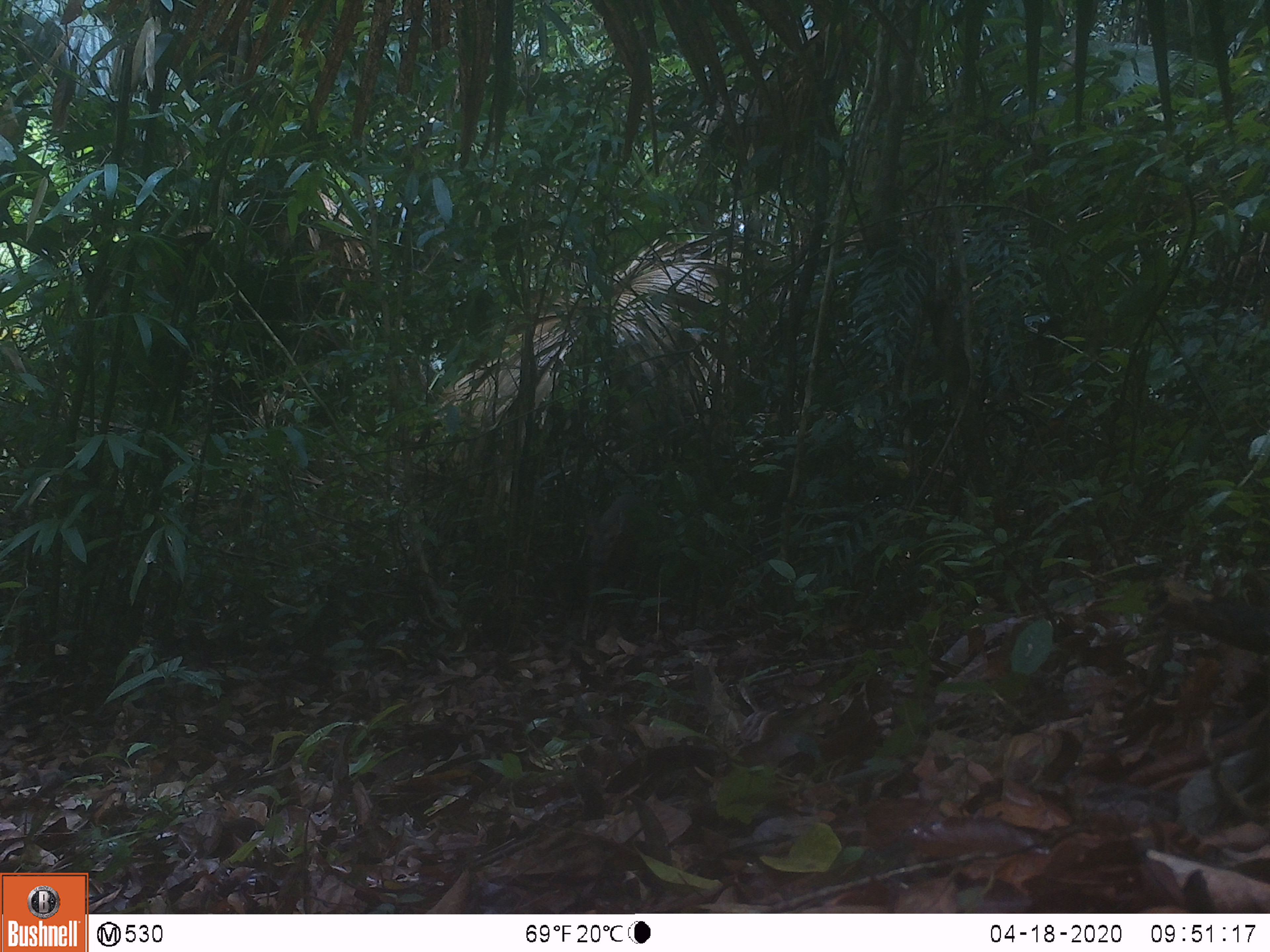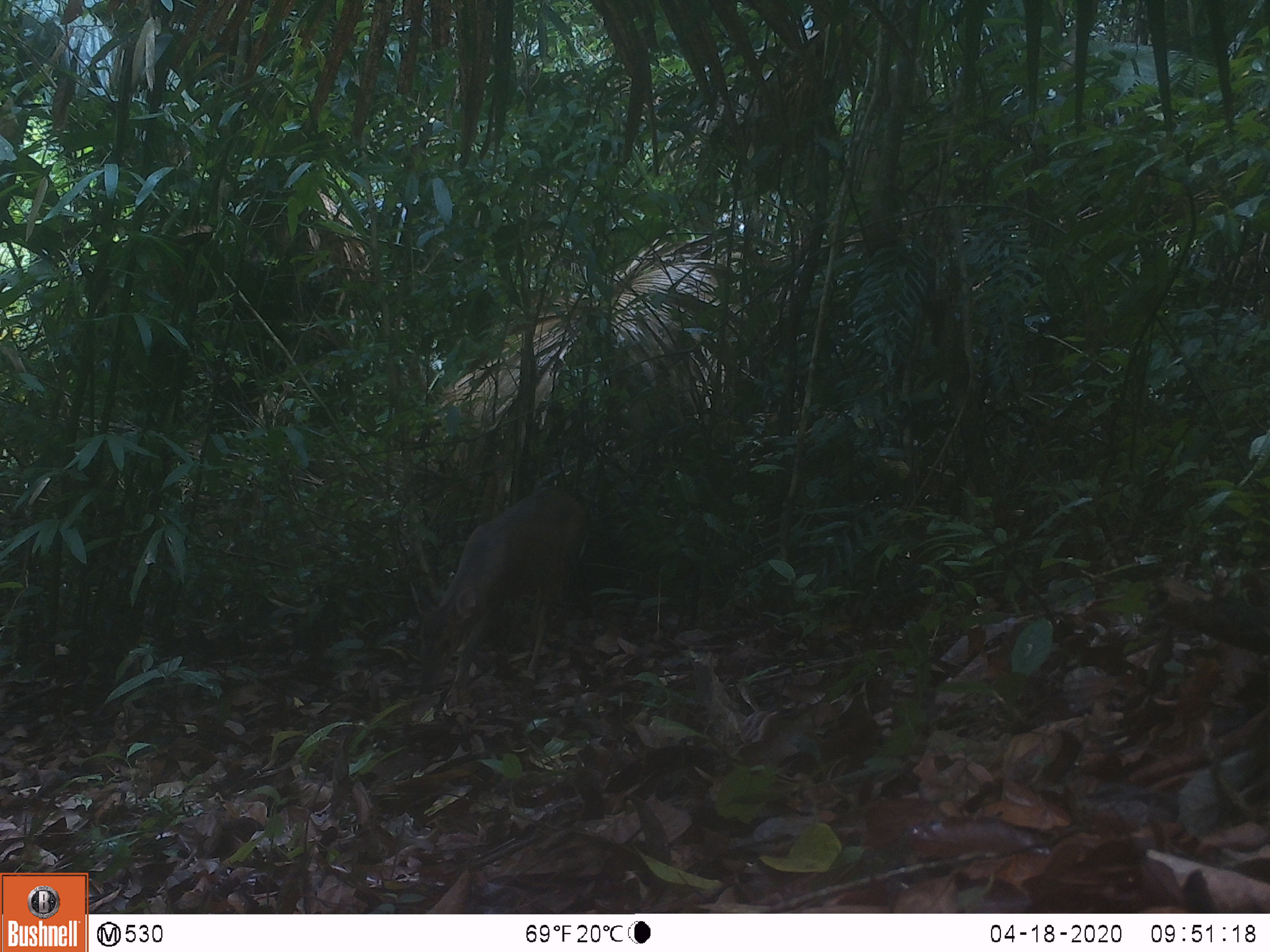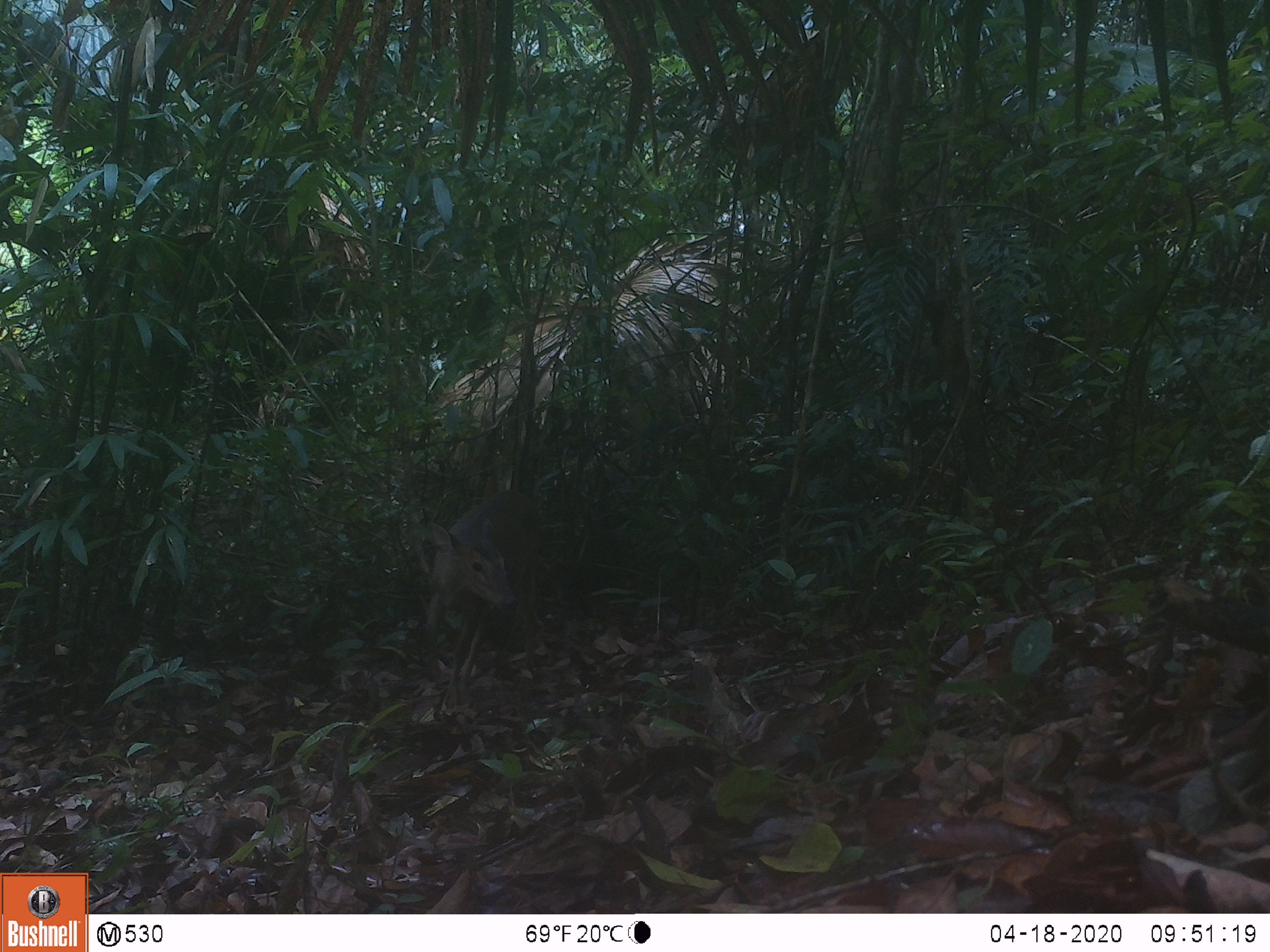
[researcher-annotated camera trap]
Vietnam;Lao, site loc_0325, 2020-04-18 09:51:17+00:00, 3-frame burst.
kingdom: Animalia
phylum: Chordata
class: Mammalia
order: Artiodactyla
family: Cervidae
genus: Muntiacus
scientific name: Muntiacus vuquangensis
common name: large-antlered muntjac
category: large antlered muntjac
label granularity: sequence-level